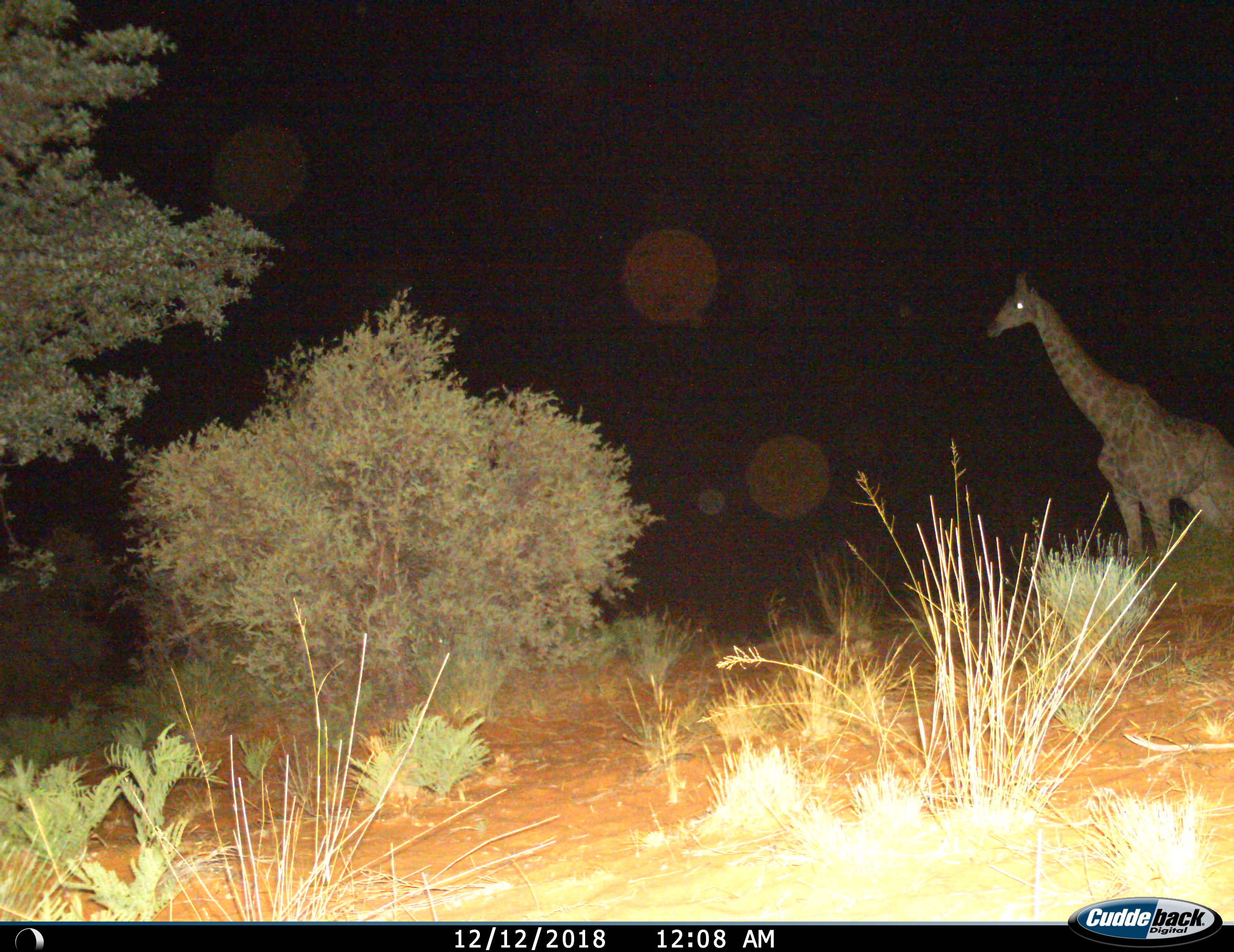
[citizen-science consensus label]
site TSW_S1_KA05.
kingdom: Animalia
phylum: Chordata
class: Mammalia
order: Artiodactyla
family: Giraffidae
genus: Giraffa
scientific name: Giraffa camelopardalis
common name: giraffe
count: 1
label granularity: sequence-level